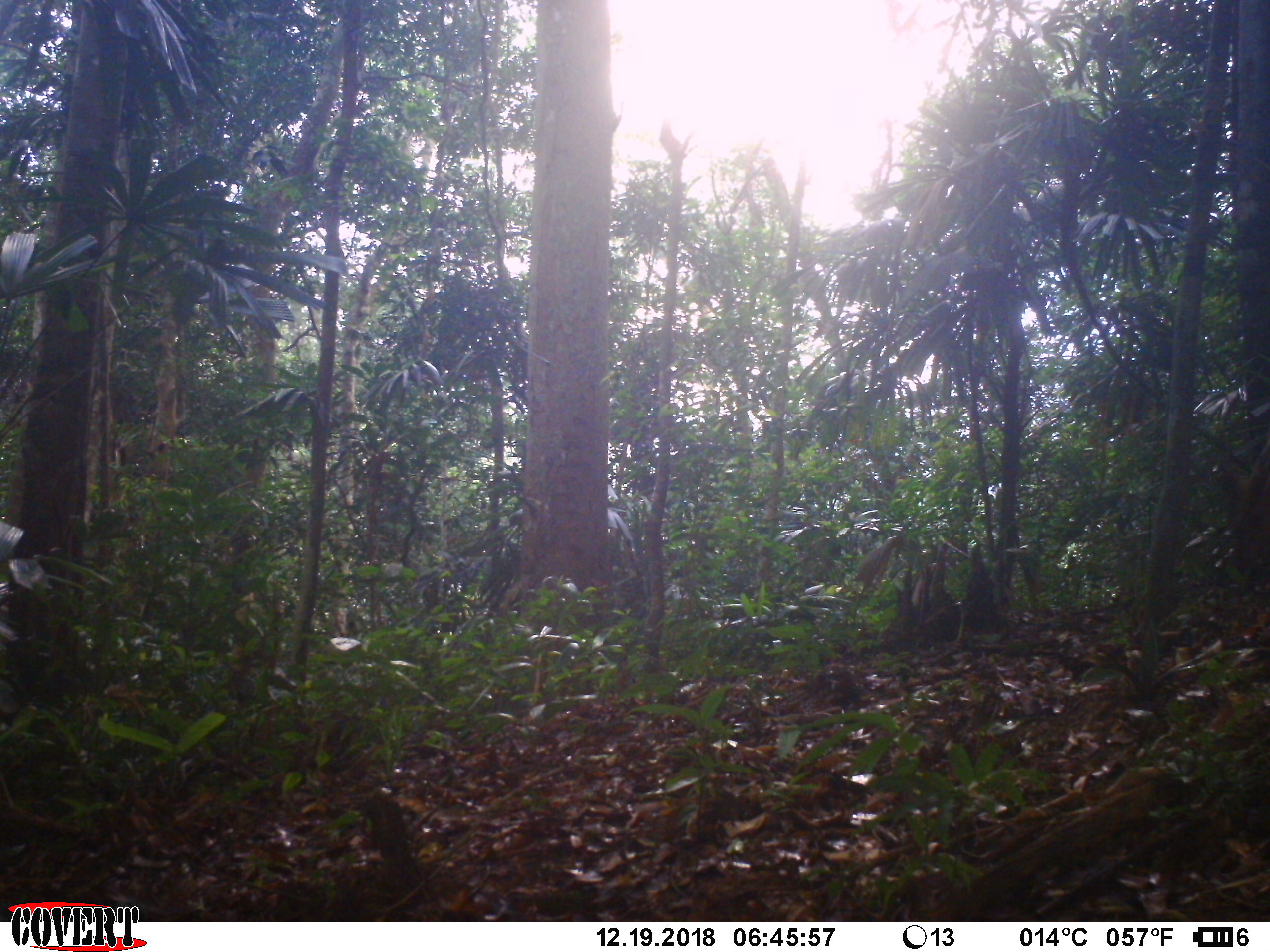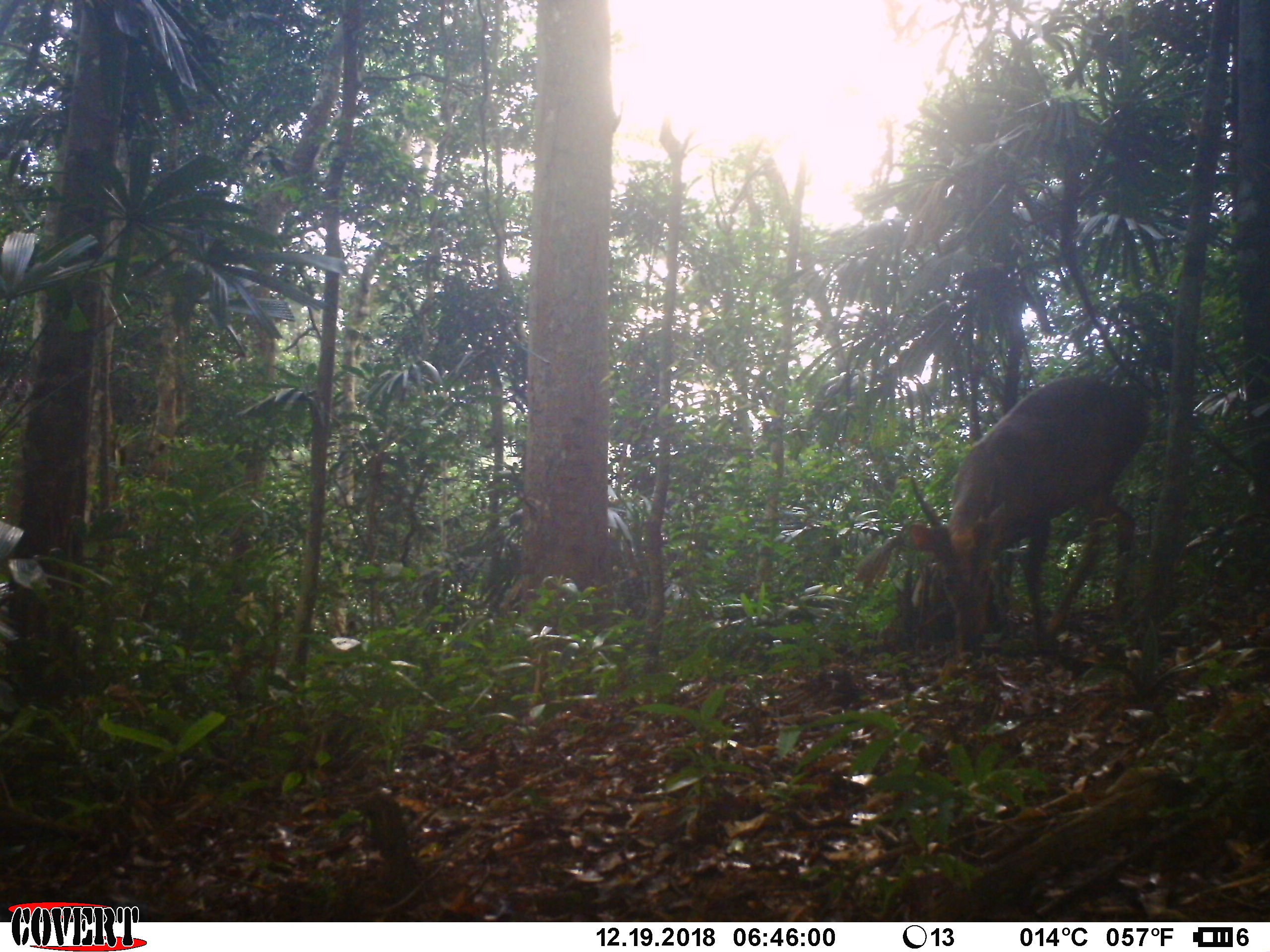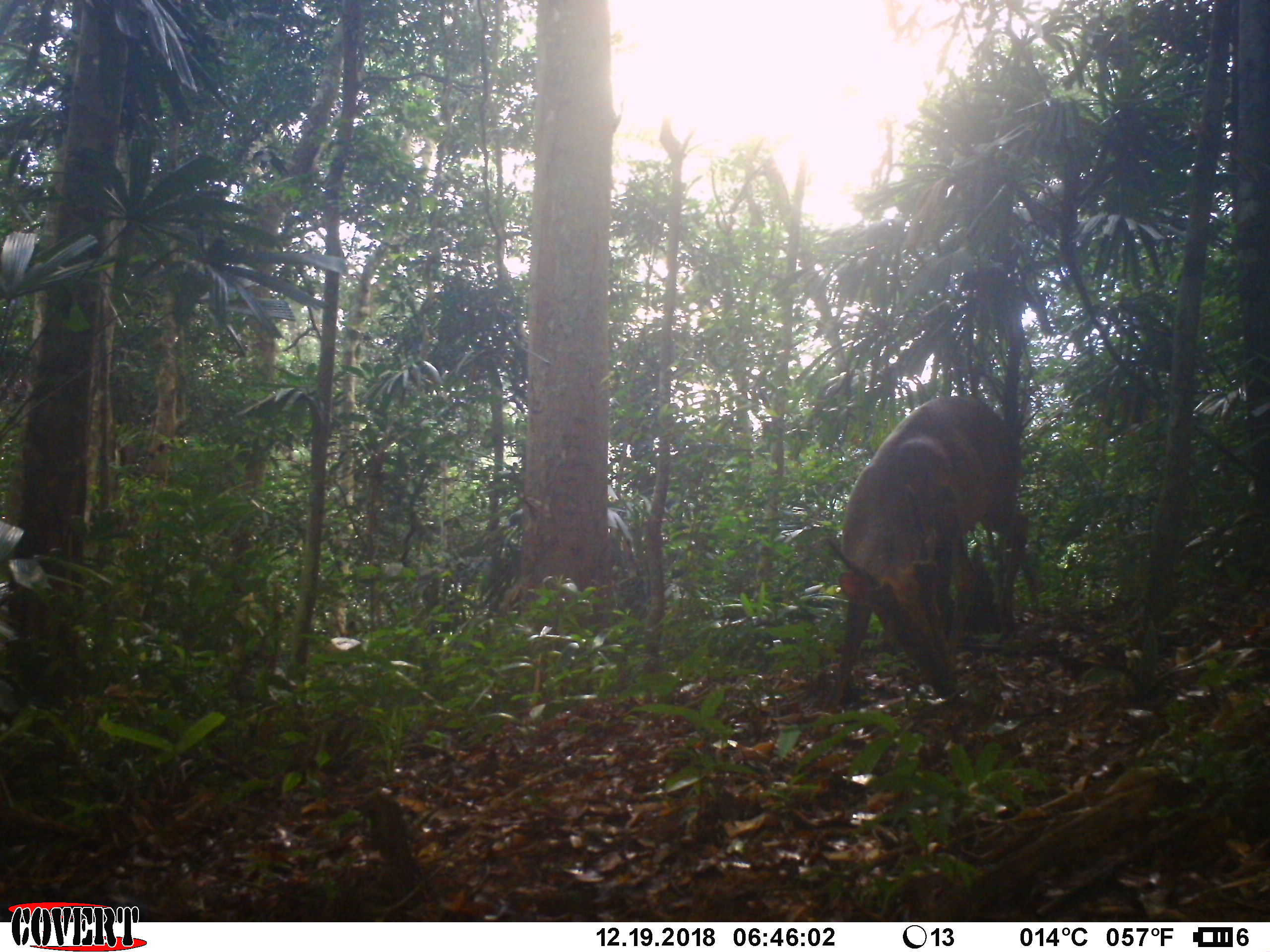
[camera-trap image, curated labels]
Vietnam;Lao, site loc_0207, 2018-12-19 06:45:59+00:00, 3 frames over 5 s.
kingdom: Animalia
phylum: Chordata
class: Mammalia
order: Artiodactyla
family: Cervidae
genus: Muntiacus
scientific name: Muntiacus vuquangensis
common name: large-antlered muntjac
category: large antlered muntjac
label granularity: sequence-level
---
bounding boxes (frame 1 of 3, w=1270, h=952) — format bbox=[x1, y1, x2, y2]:
large antlered muntjac: bbox=[1212, 433, 1270, 574]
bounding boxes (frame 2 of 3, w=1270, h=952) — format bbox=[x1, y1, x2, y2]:
large antlered muntjac: bbox=[907, 374, 1151, 651]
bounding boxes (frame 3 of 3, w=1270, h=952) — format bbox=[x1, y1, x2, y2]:
large antlered muntjac: bbox=[813, 394, 1031, 719]